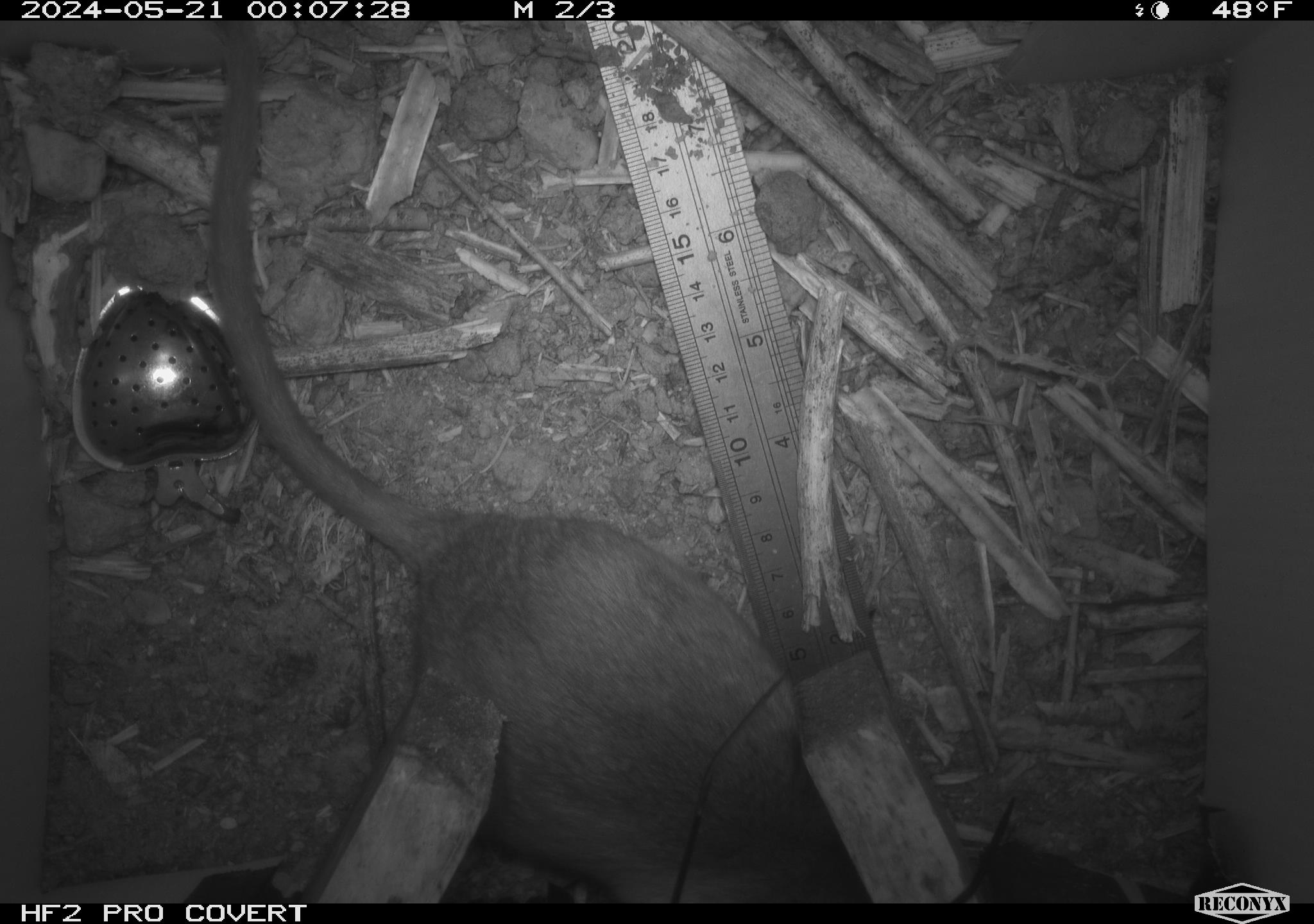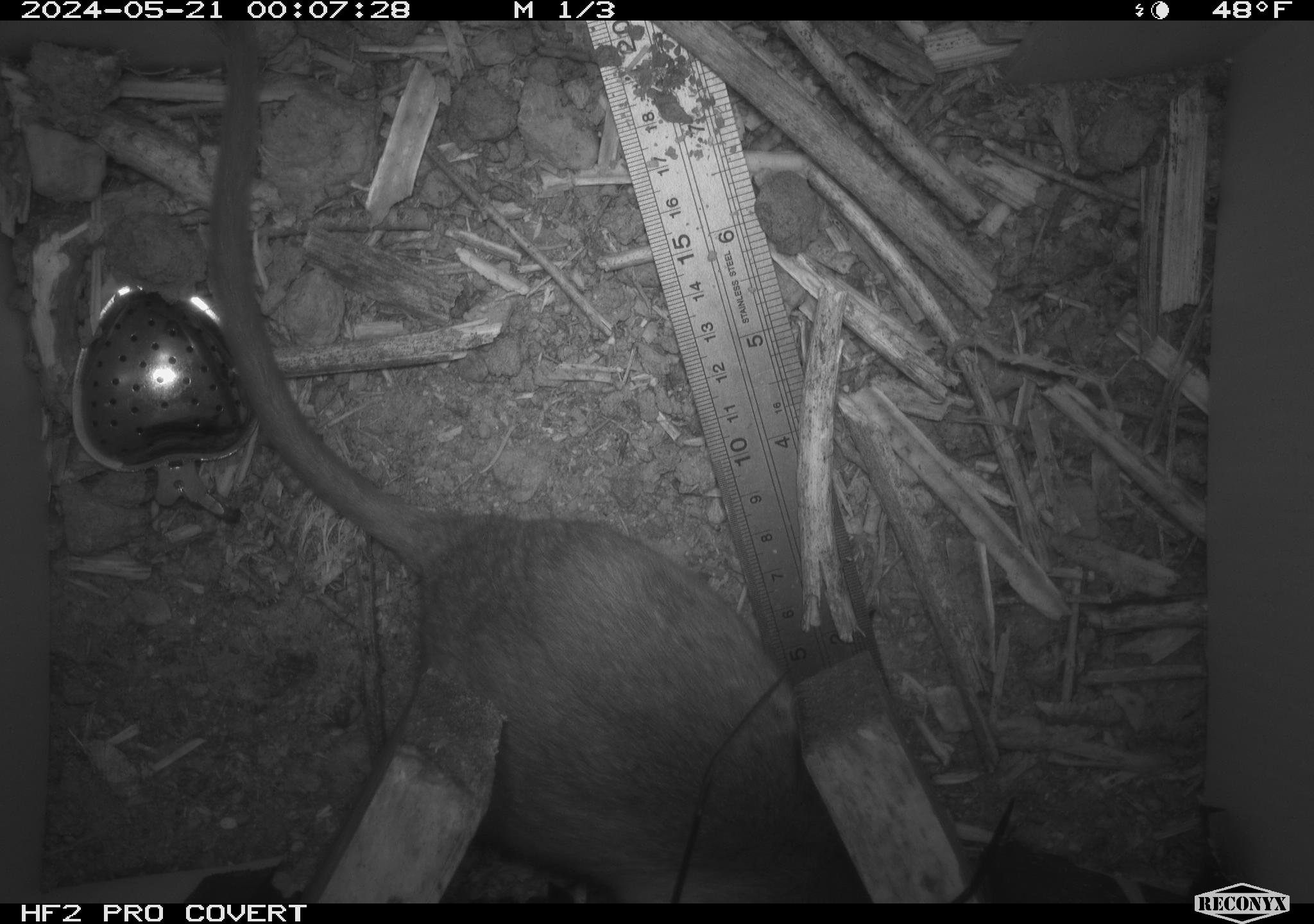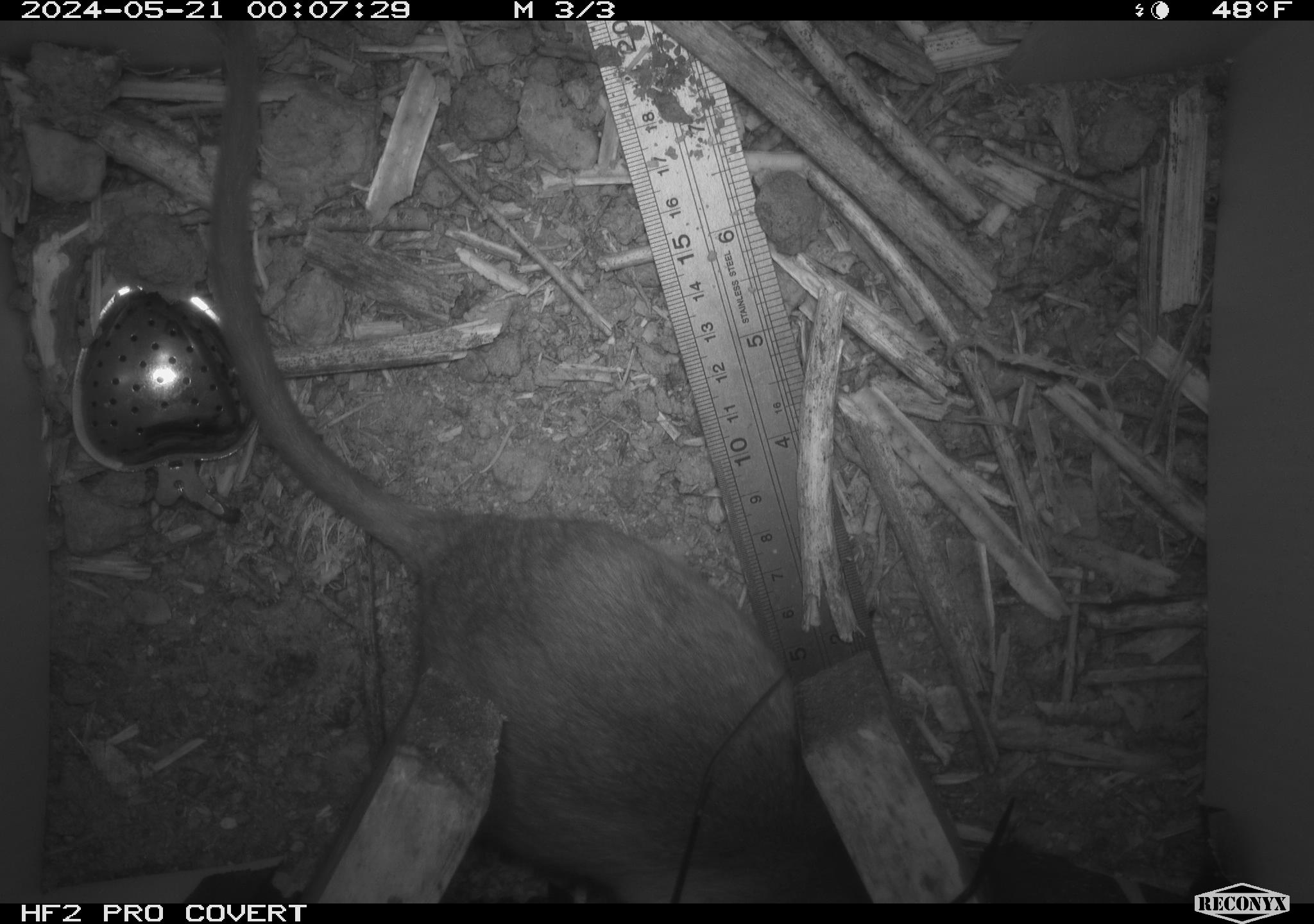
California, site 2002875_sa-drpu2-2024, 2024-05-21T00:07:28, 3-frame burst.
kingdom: Animalia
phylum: Chordata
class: Mammalia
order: Rodentia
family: Cricetidae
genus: Neotoma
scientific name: Neotoma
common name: pack rat or woodrat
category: neotoma species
Neotoma species (pack rat or woodrat) (Neotoma).